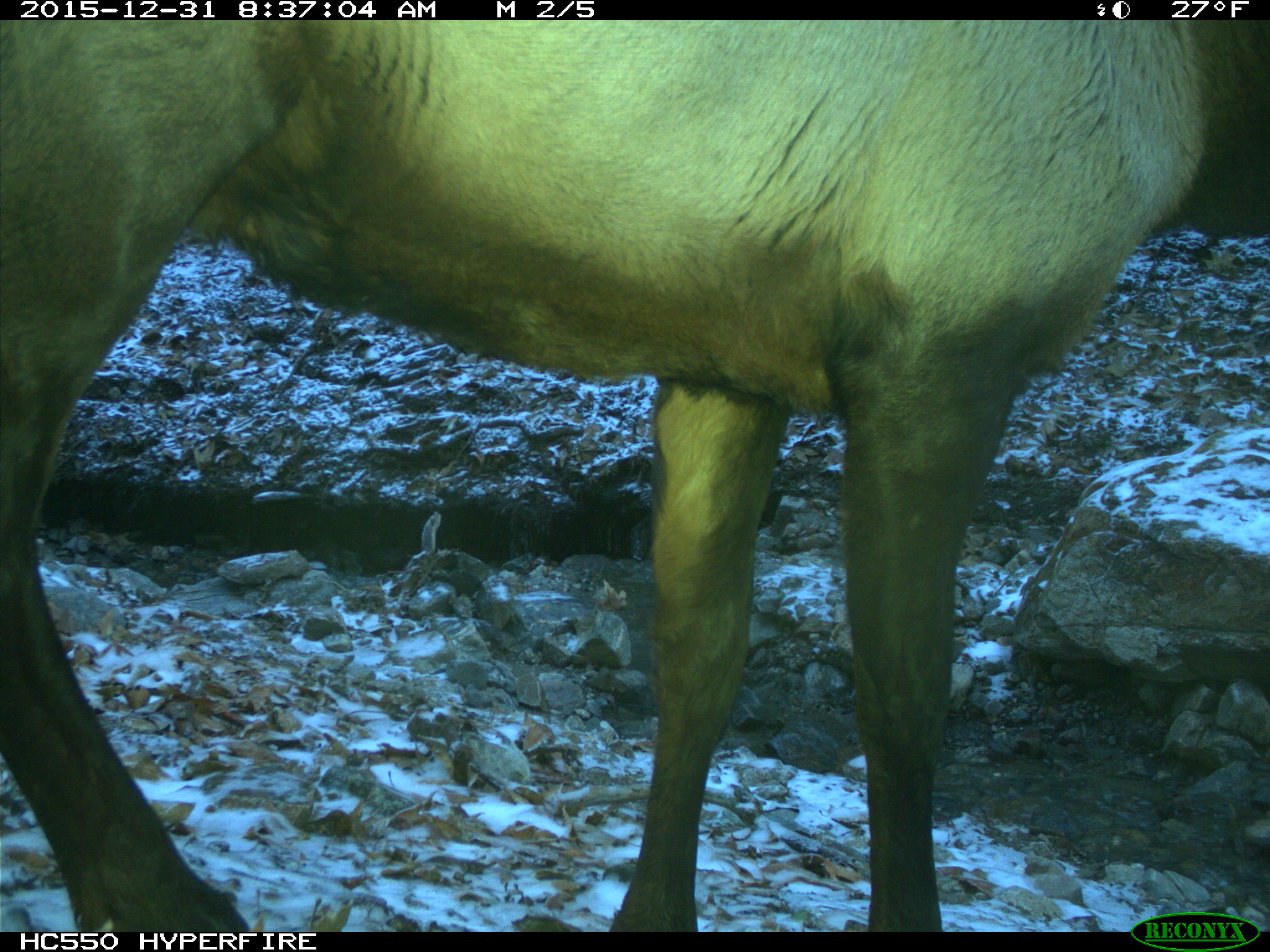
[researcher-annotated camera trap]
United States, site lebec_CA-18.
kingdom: Animalia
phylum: Chordata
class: Mammalia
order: Artiodactyla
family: Cervidae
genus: Cervus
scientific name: Cervus canadensis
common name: elk